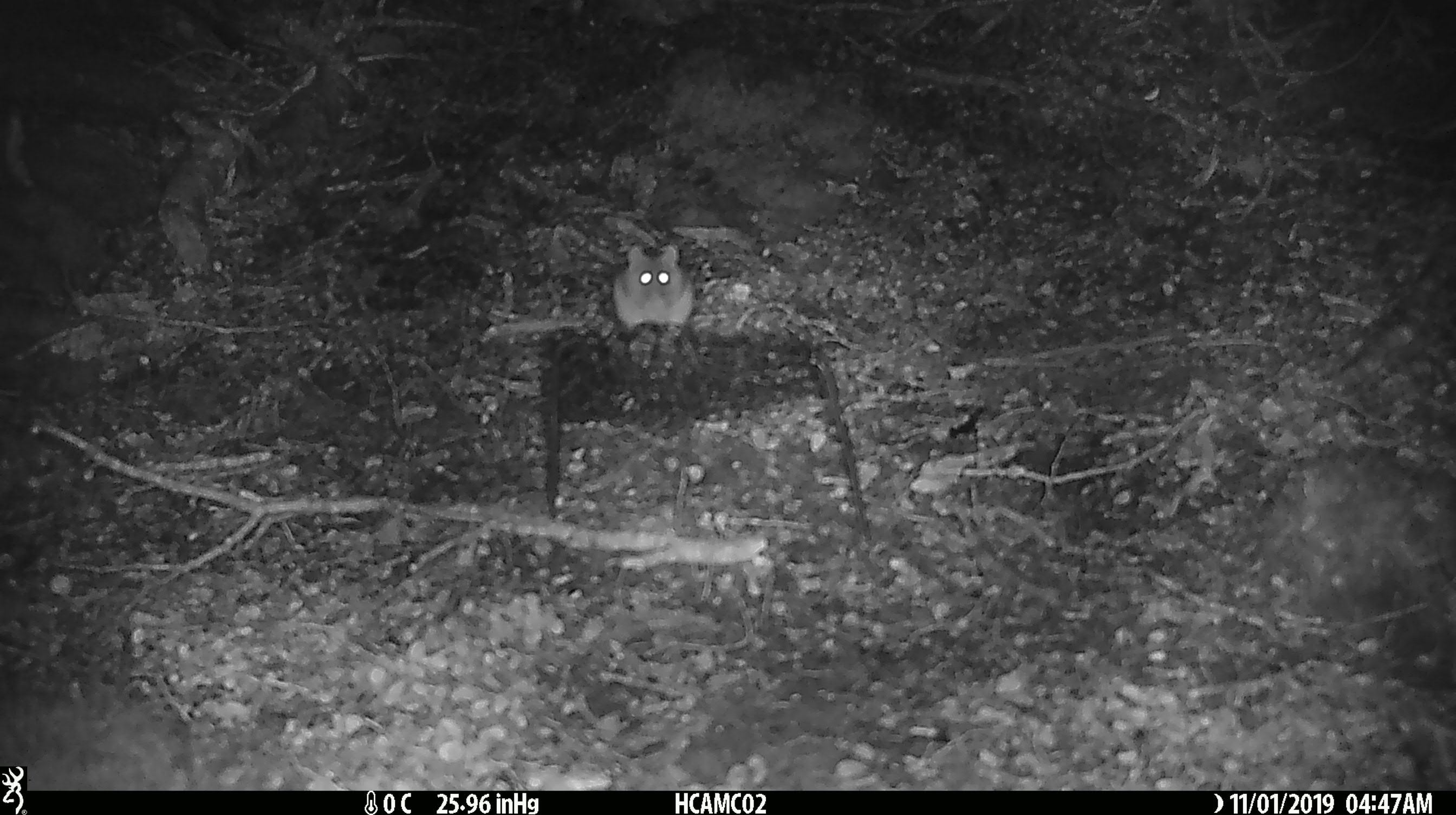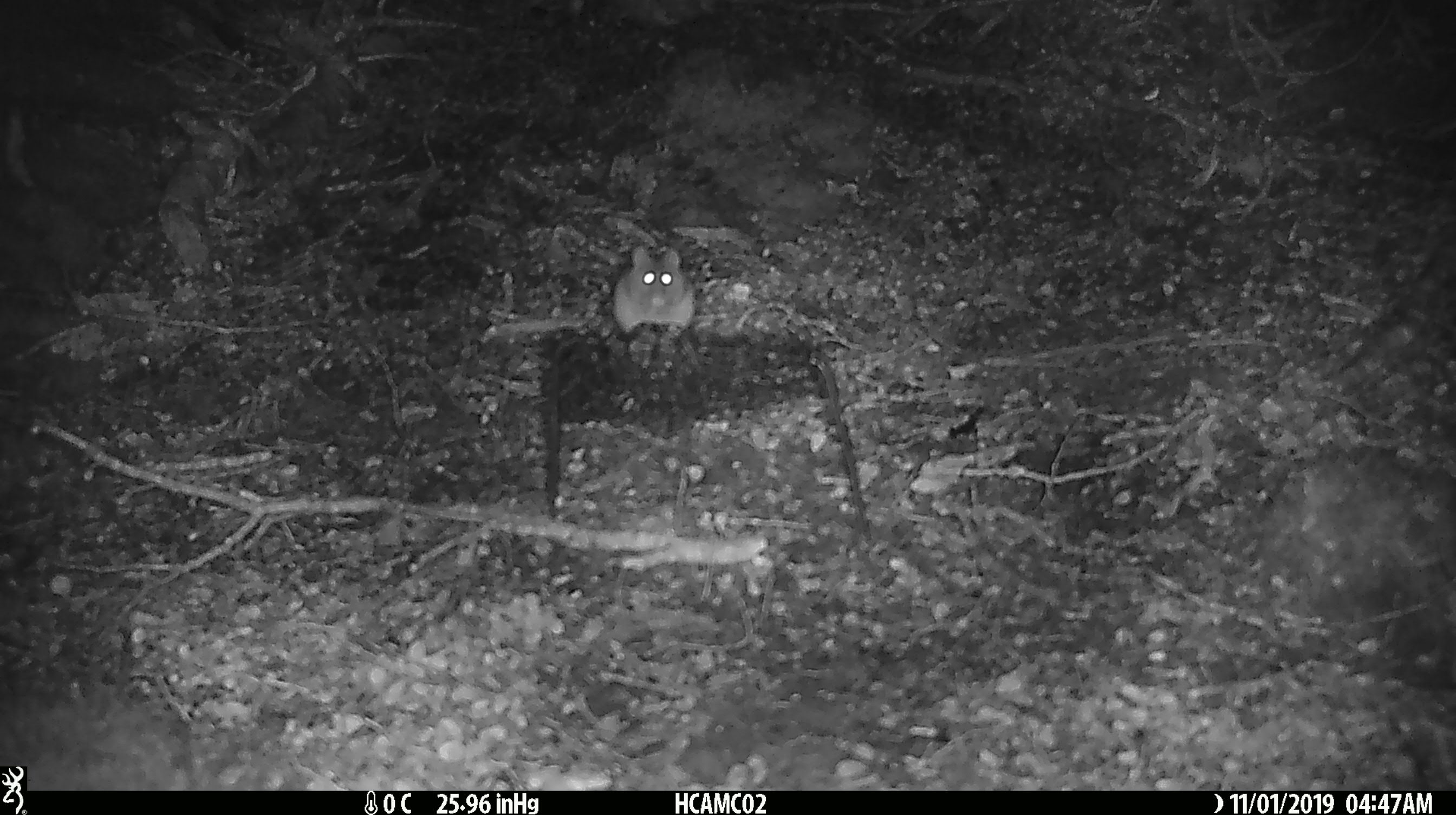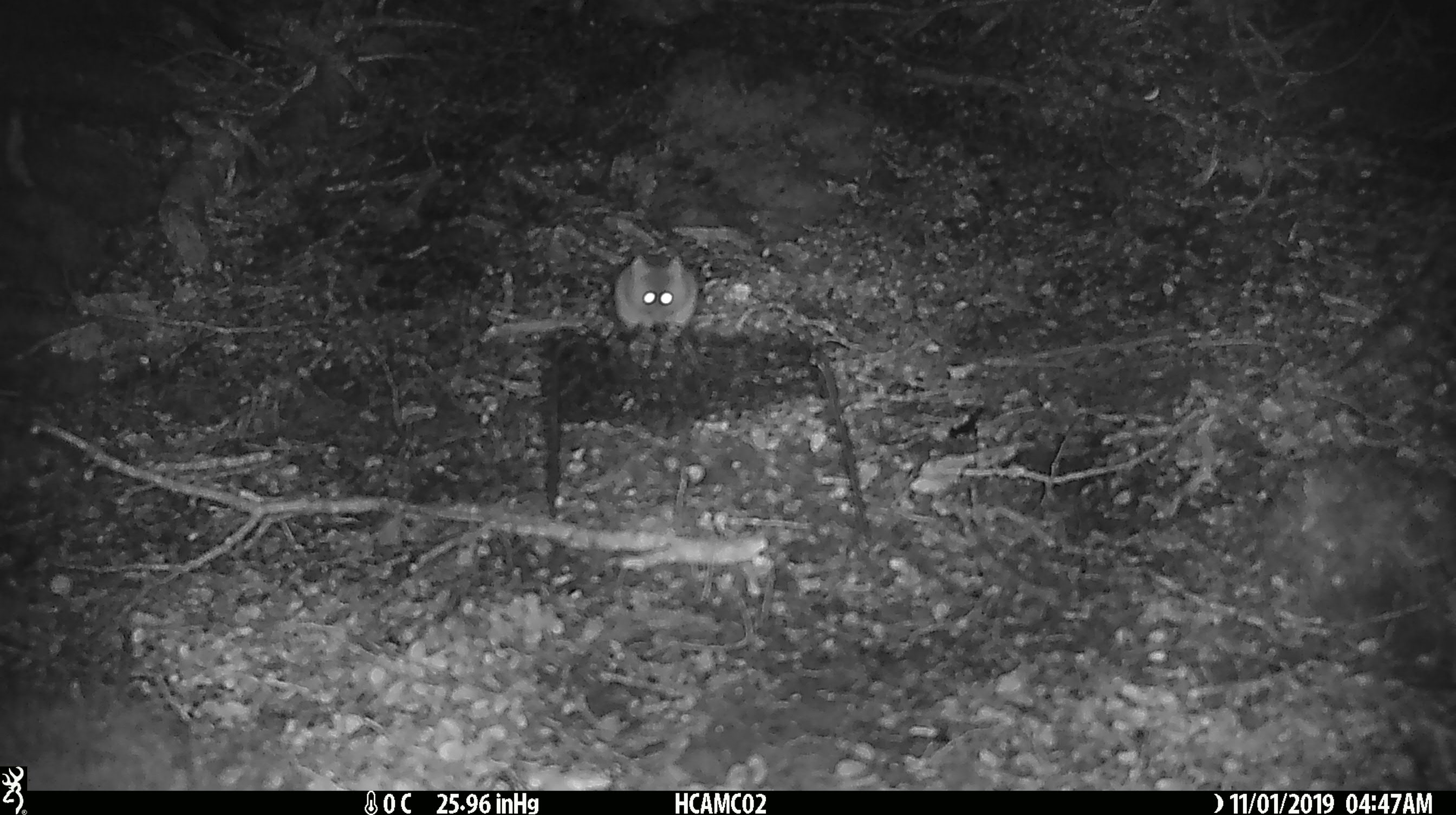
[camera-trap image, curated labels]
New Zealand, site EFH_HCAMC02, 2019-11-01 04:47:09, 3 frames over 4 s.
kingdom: Animalia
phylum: Chordata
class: Mammalia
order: Rodentia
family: Muridae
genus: Mus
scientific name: Mus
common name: mouse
Mouse (Mus).